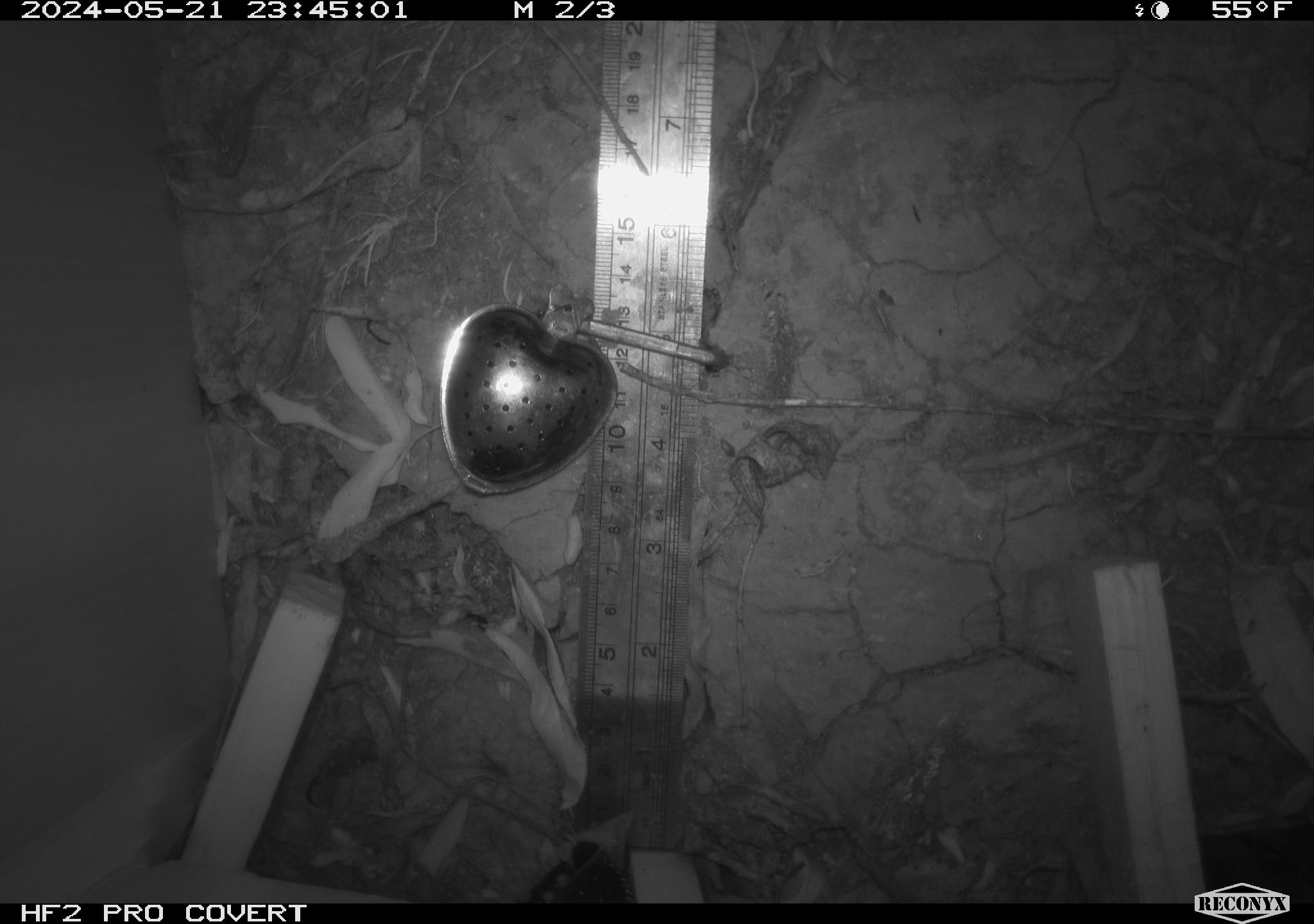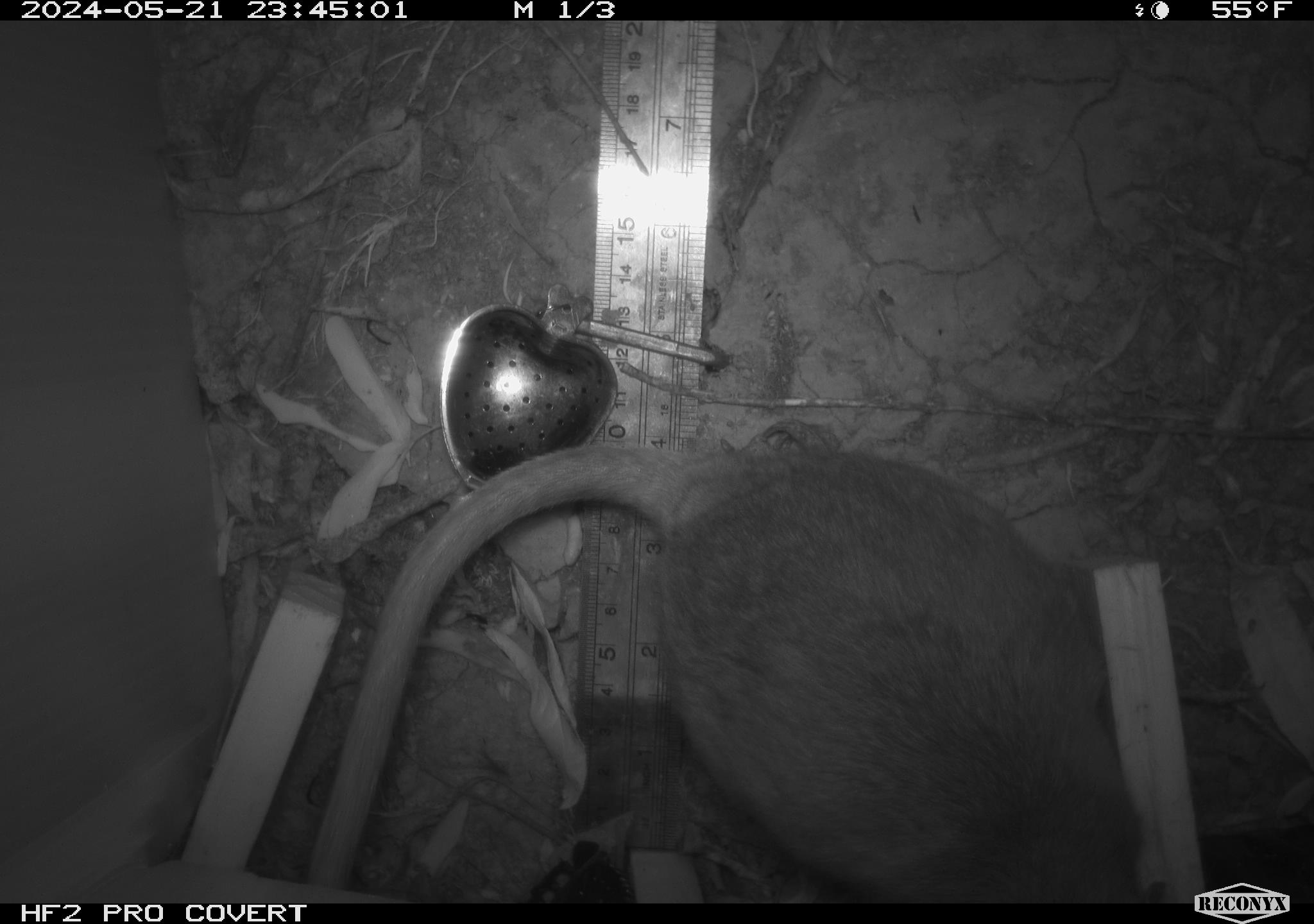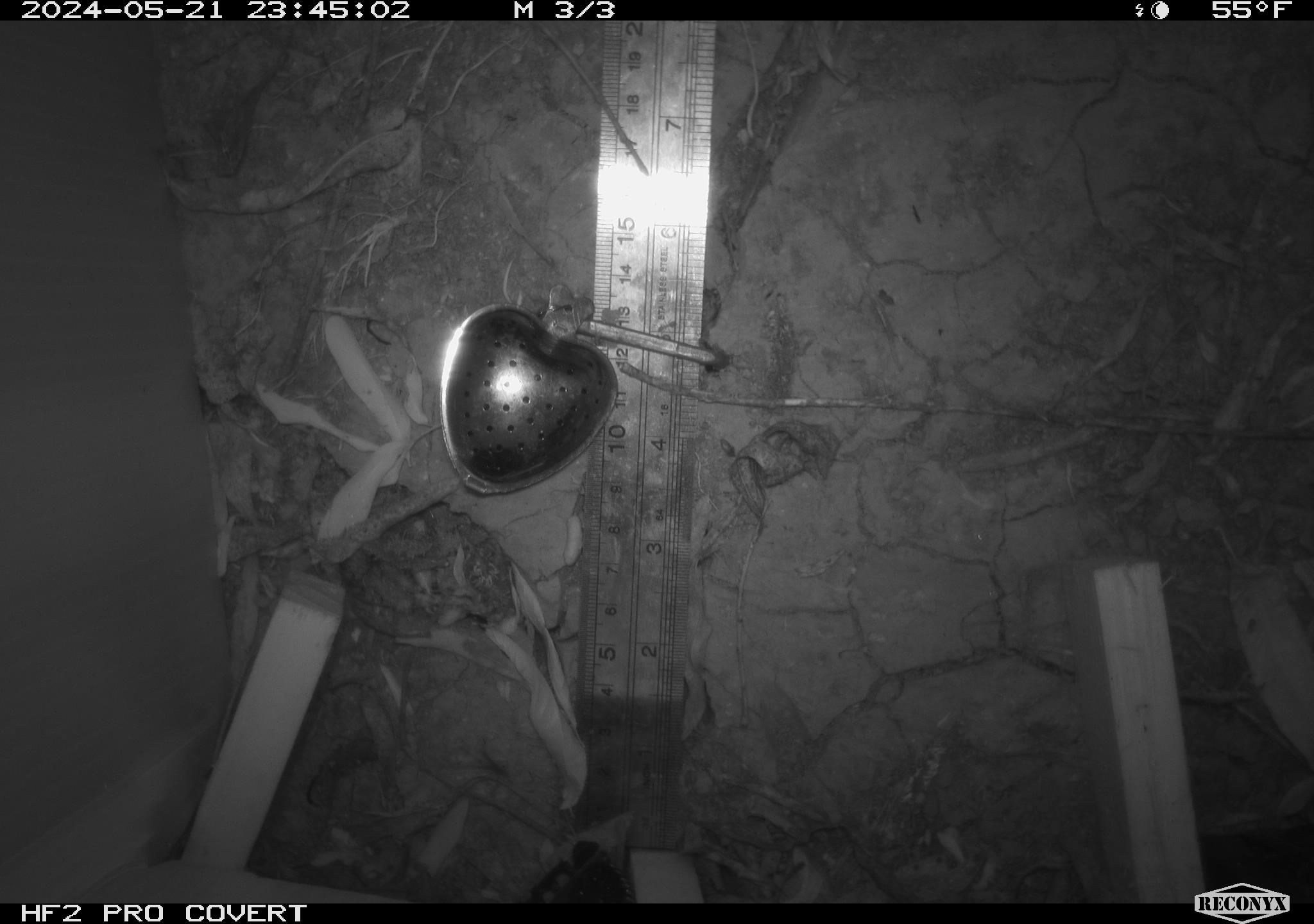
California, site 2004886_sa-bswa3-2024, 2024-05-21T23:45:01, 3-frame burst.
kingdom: Animalia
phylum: Chordata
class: Mammalia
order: Rodentia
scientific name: Rodentia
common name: woodrat or rat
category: woodrat or rat species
Woodrat or rat species (woodrat or rat) (Rodentia).